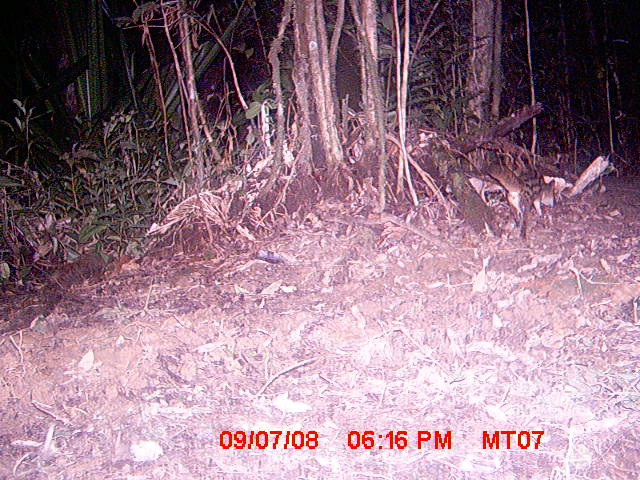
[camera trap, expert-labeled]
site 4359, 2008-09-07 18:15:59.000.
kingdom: Animalia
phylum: Chordata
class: Mammalia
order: Carnivora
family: Eupleridae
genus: Fossa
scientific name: Fossa fossana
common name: fanaloka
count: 1